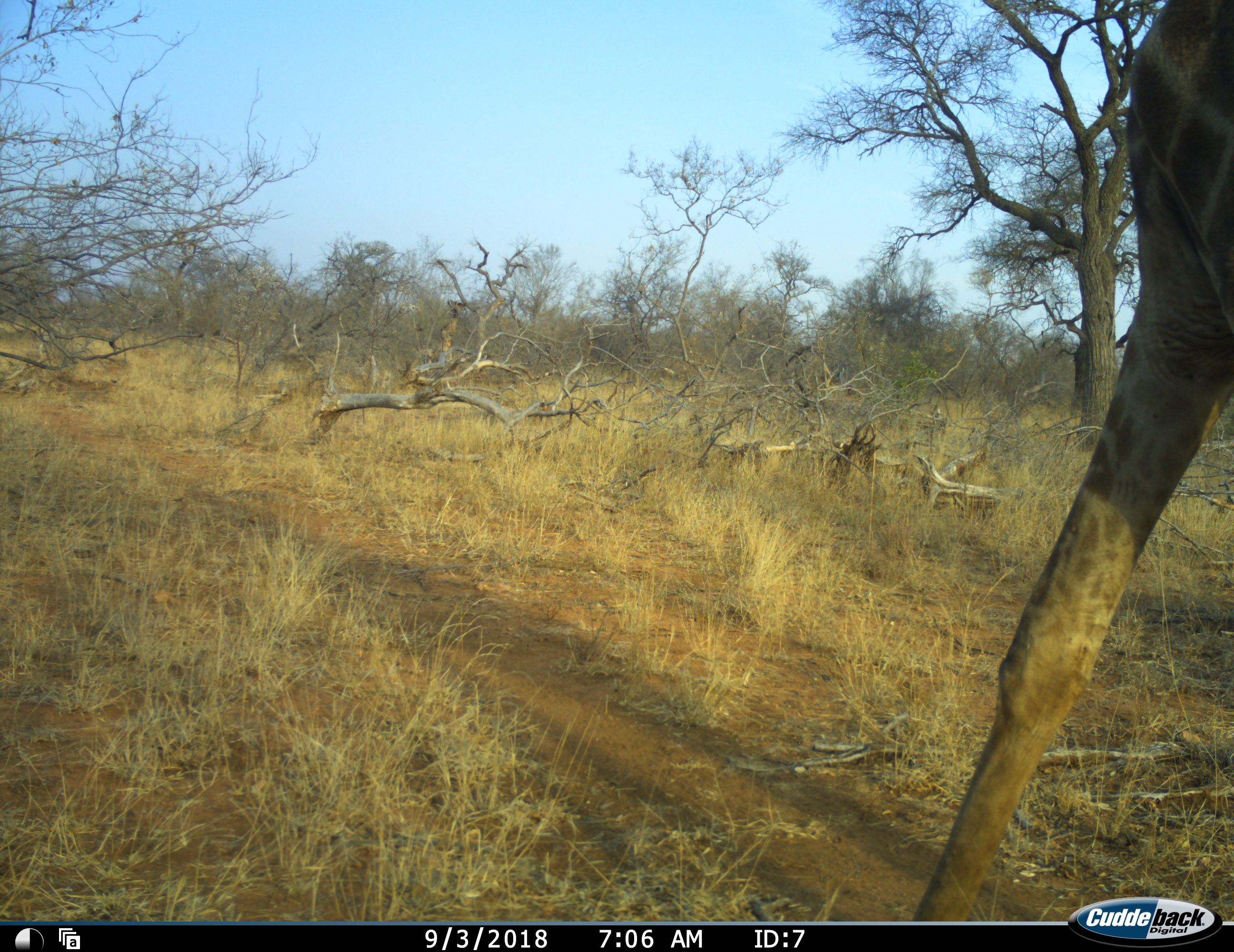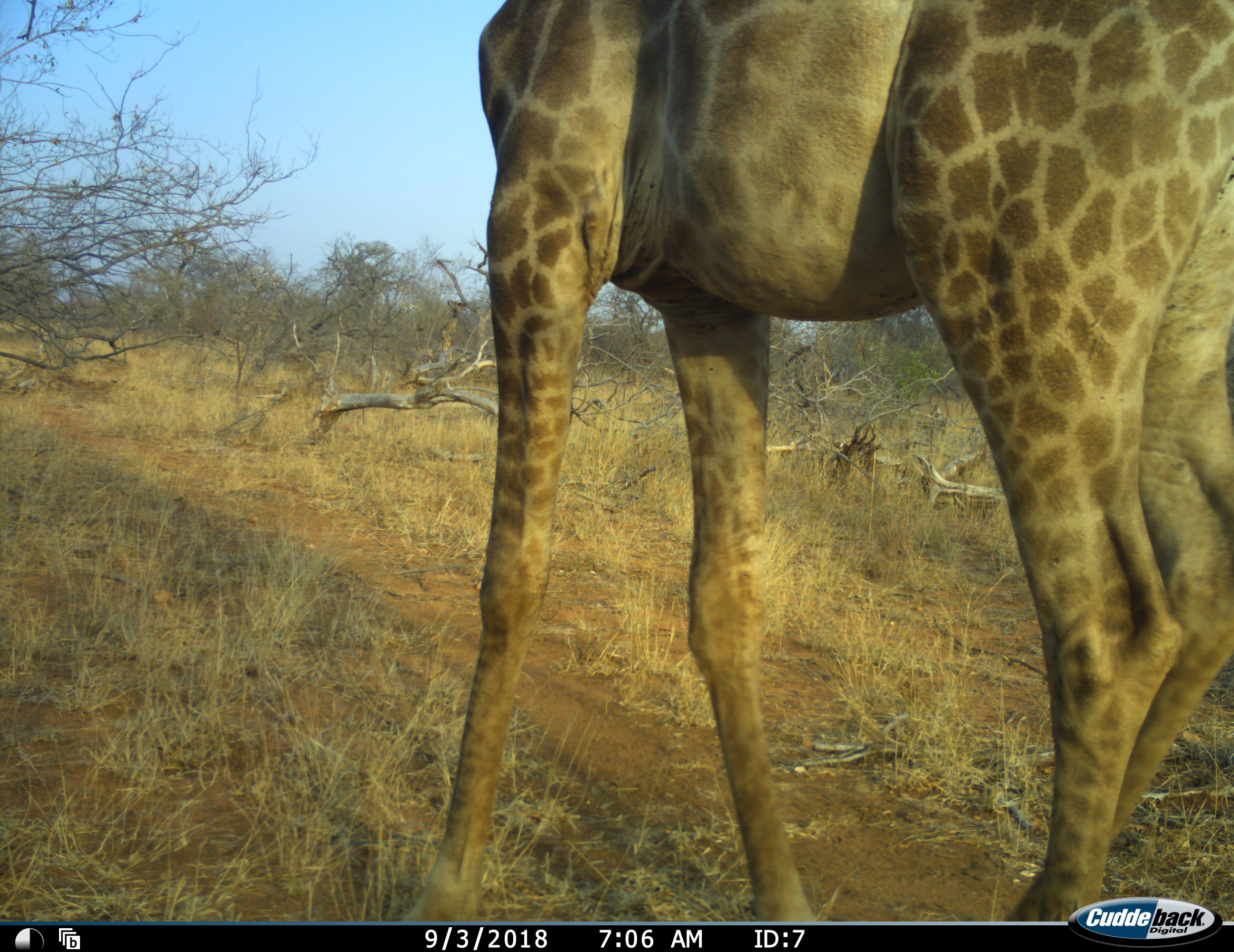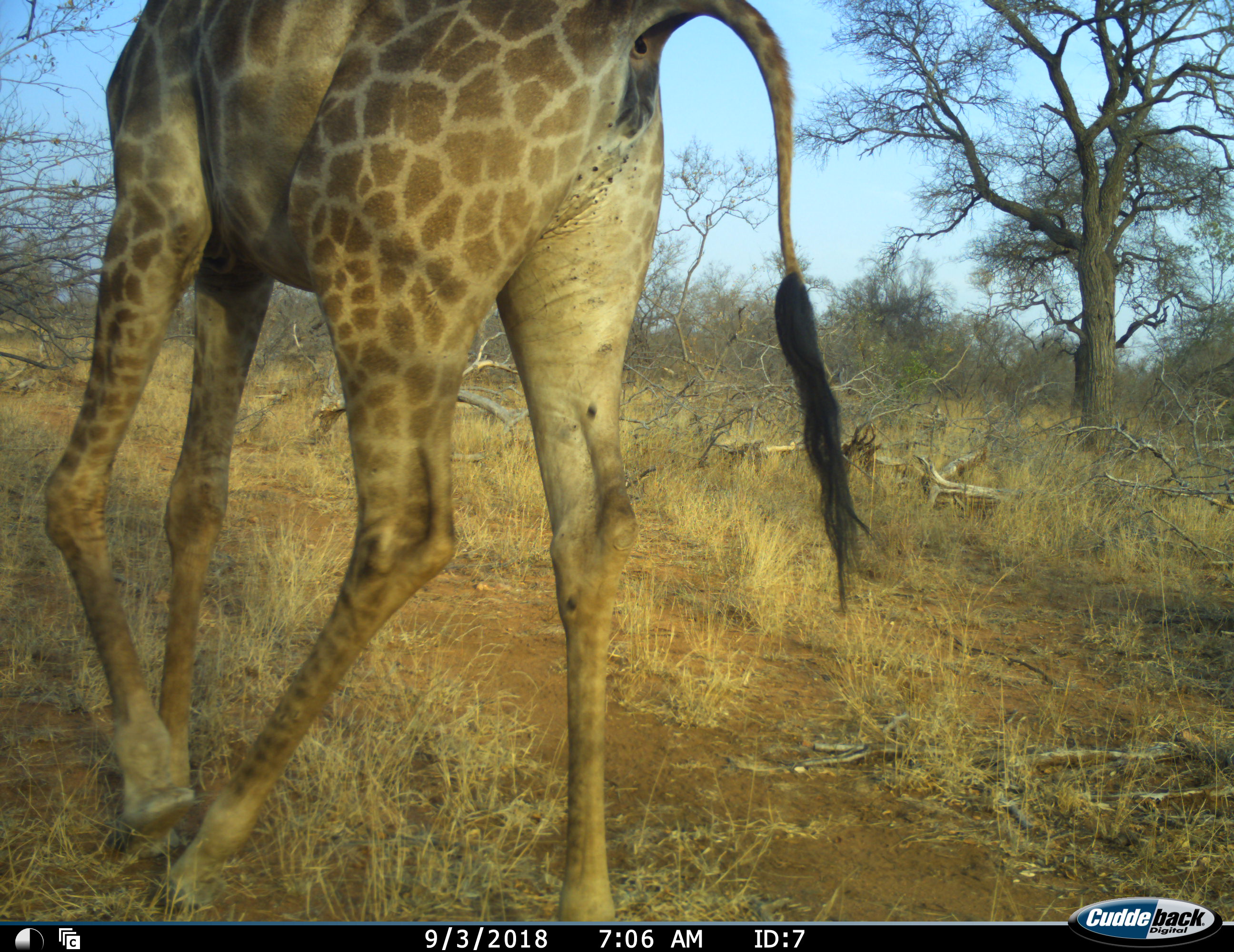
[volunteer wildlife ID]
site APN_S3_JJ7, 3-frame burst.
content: unidentified animal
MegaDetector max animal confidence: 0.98